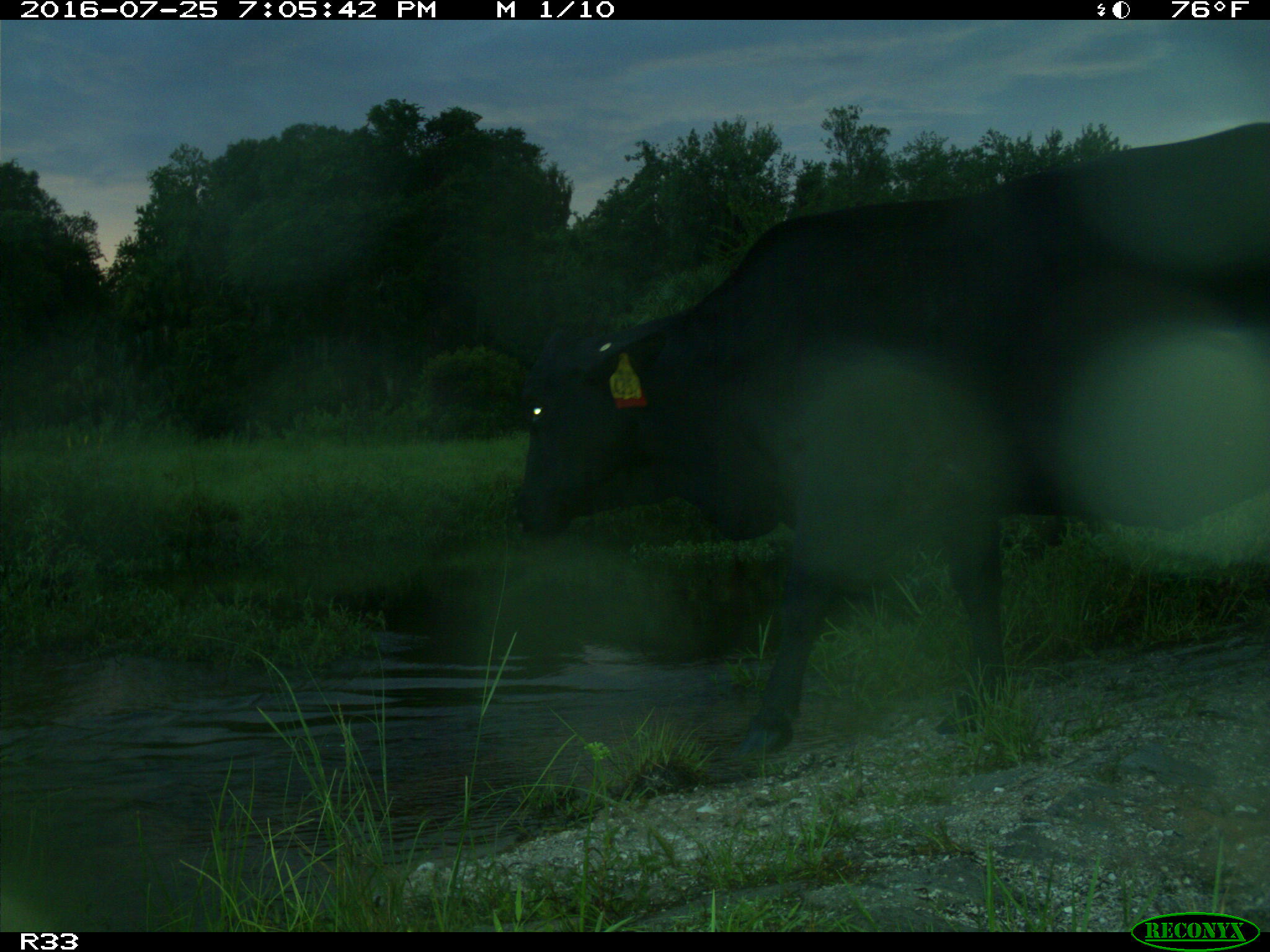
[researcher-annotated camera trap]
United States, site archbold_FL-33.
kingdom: Animalia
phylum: Chordata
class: Mammalia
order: Artiodactyla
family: Bovidae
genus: Bos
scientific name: Bos taurus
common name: domestic cow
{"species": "Bos taurus (domestic cow)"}